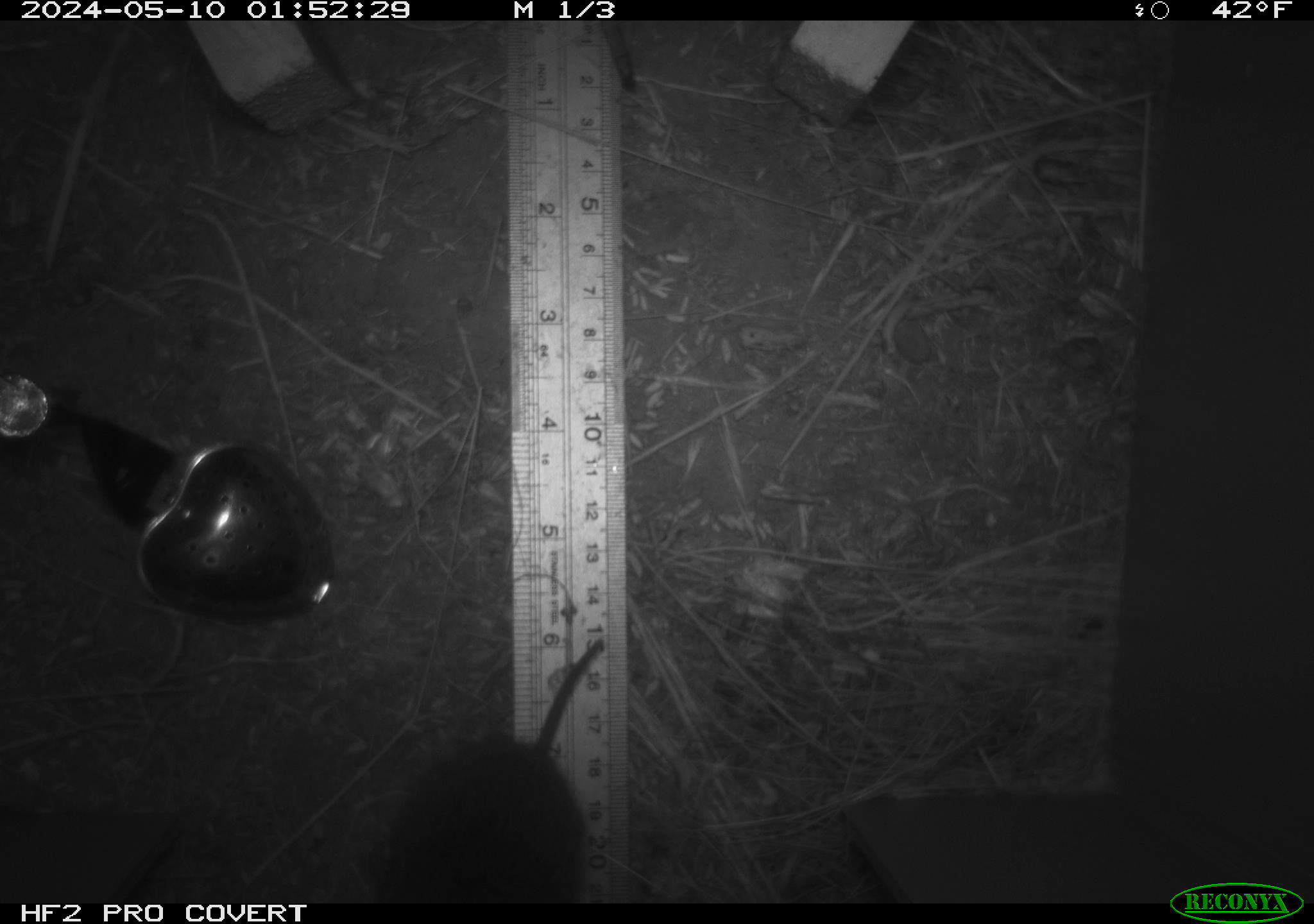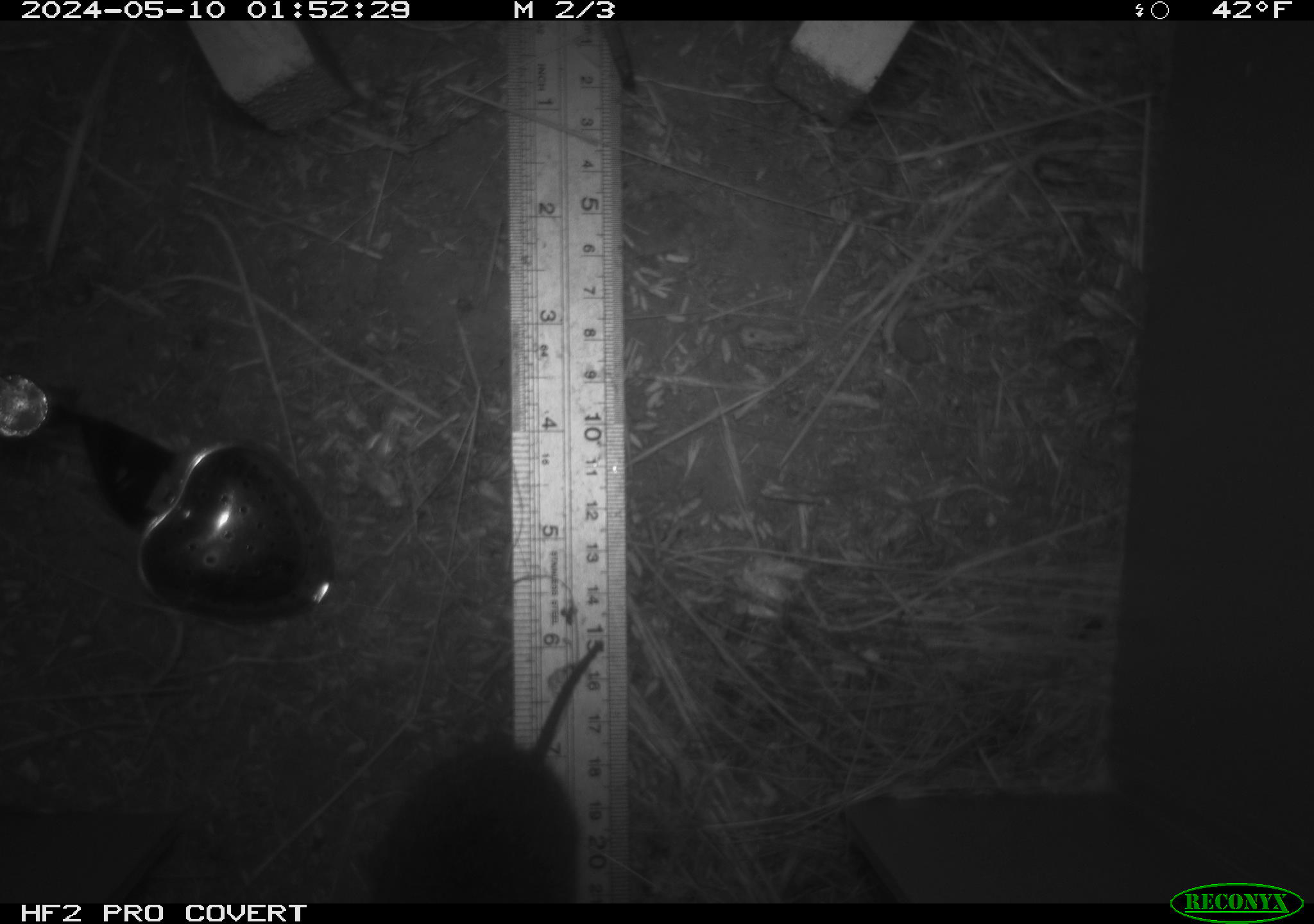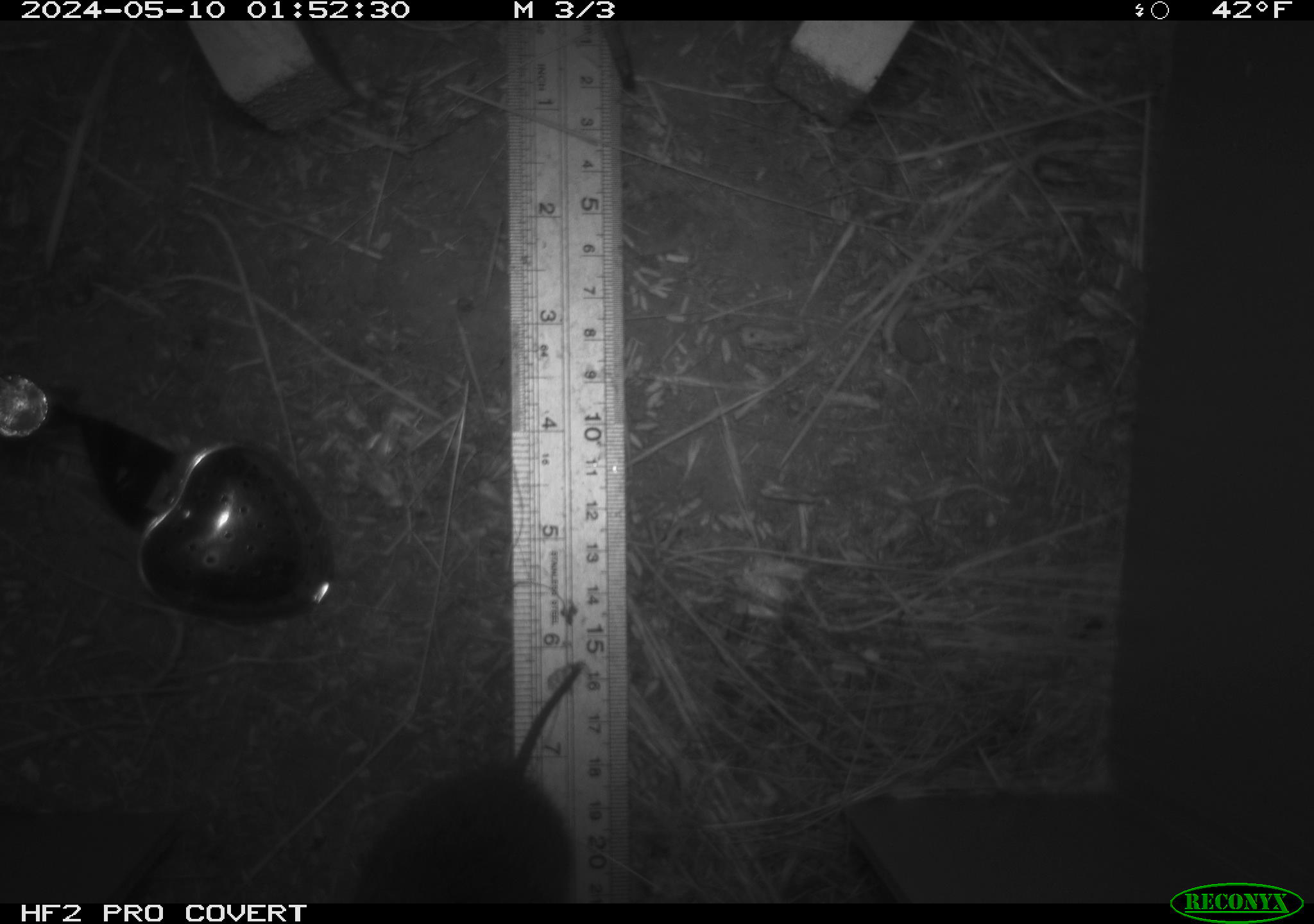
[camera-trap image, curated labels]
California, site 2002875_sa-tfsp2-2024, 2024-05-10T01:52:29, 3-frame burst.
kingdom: Animalia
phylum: Chordata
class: Mammalia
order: Rodentia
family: Cricetidae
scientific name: Arvicolinae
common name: voles, lemmings, and muskrats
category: arvicolinae subfamily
Arvicolinae subfamily (voles, lemmings, and muskrats) (Arvicolinae).